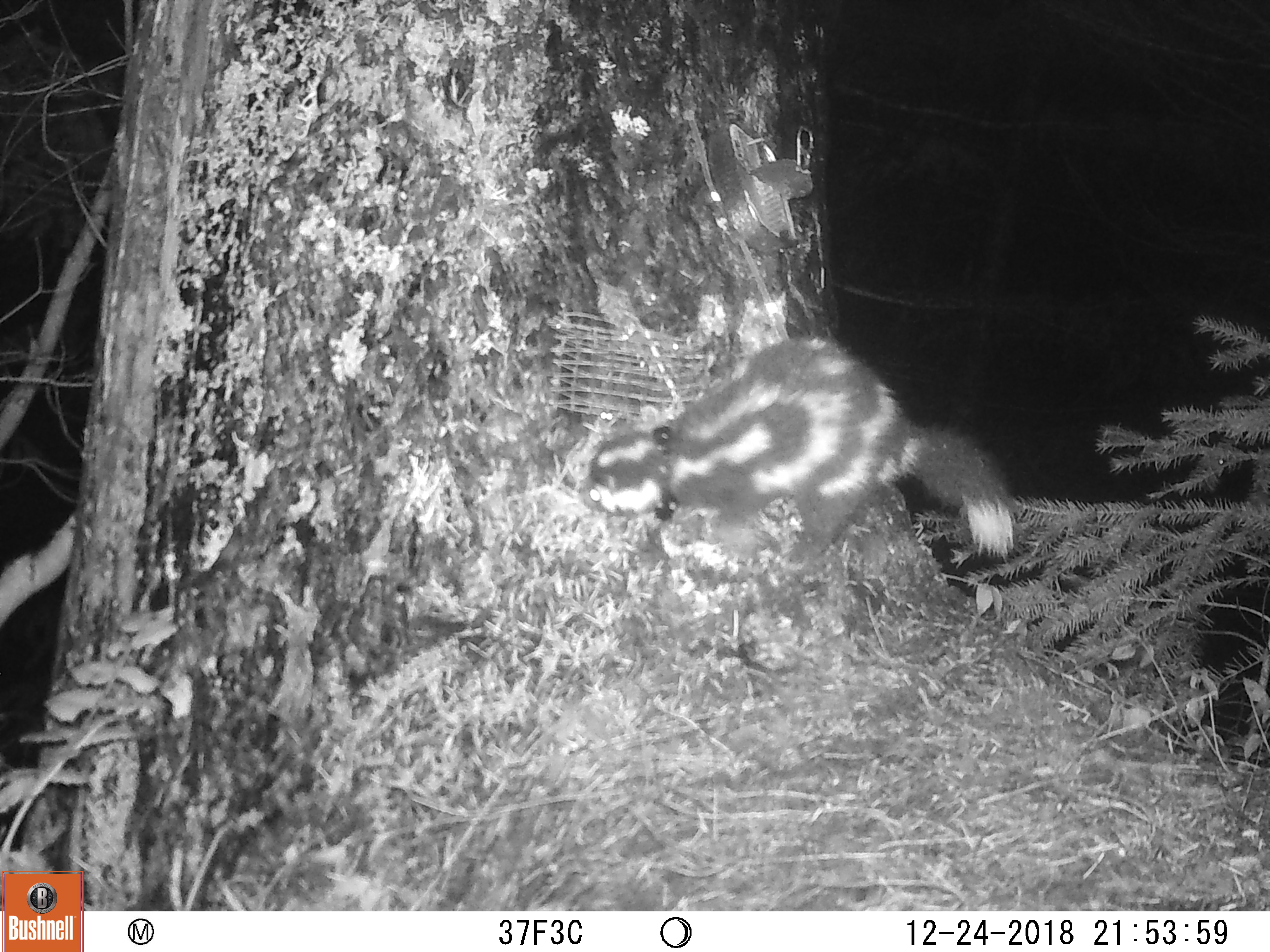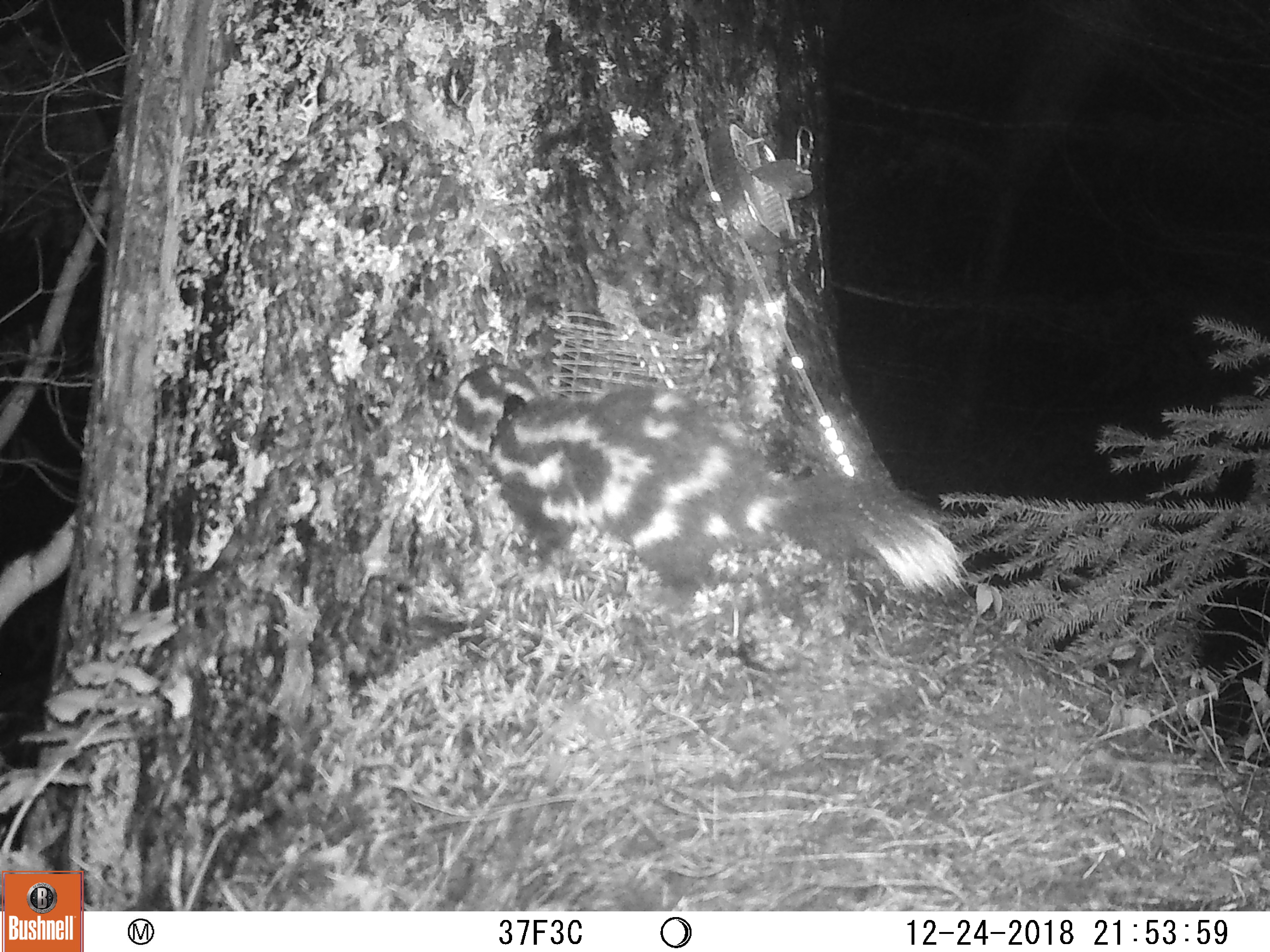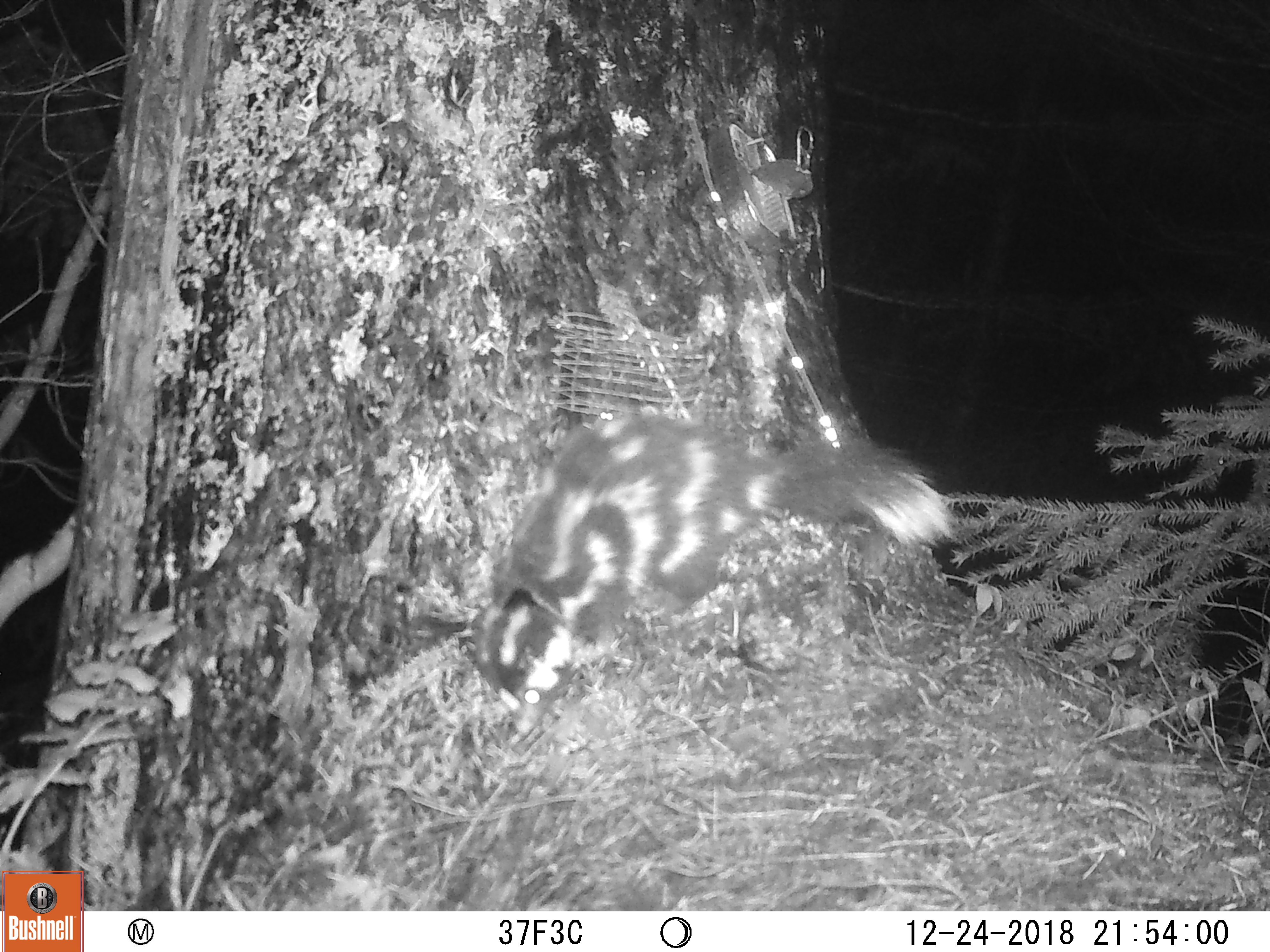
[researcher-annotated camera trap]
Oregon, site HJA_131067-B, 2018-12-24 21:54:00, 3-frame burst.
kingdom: Animalia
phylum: Chordata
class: Mammalia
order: Carnivora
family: Mephitidae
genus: Spilogale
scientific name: Spilogale gracilis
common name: western spotted skunk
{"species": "western spotted skunk (Spilogale gracilis)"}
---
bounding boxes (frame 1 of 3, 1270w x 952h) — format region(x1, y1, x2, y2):
western spotted skunk: region(571, 303, 1037, 583)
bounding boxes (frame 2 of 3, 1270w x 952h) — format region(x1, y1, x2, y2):
western spotted skunk: region(440, 346, 986, 615)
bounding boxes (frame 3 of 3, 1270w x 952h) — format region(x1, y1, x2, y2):
western spotted skunk: region(469, 406, 970, 744)